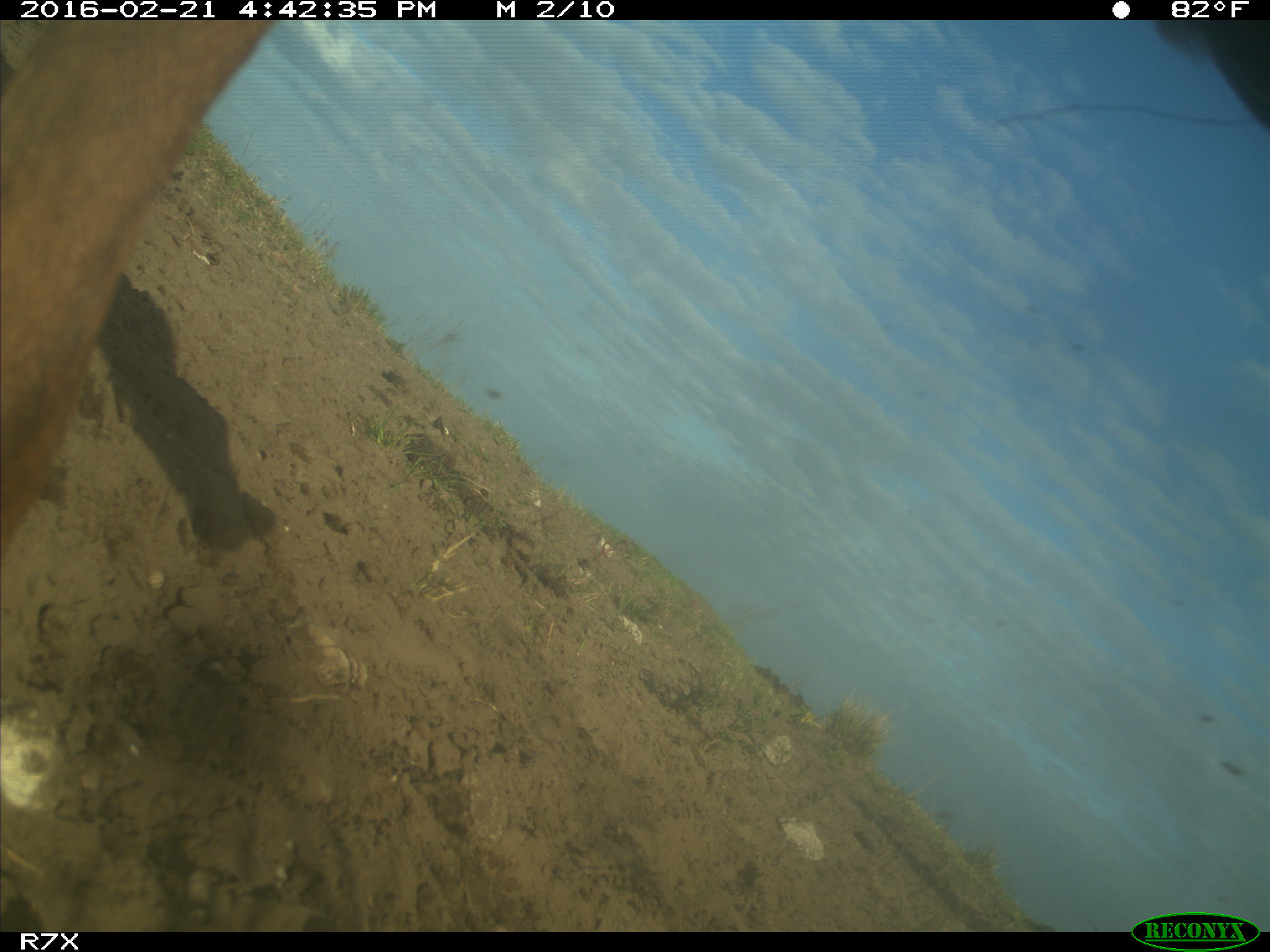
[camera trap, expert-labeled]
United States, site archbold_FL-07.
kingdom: Animalia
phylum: Chordata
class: Mammalia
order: Artiodactyla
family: Bovidae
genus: Bos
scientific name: Bos taurus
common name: domestic cow